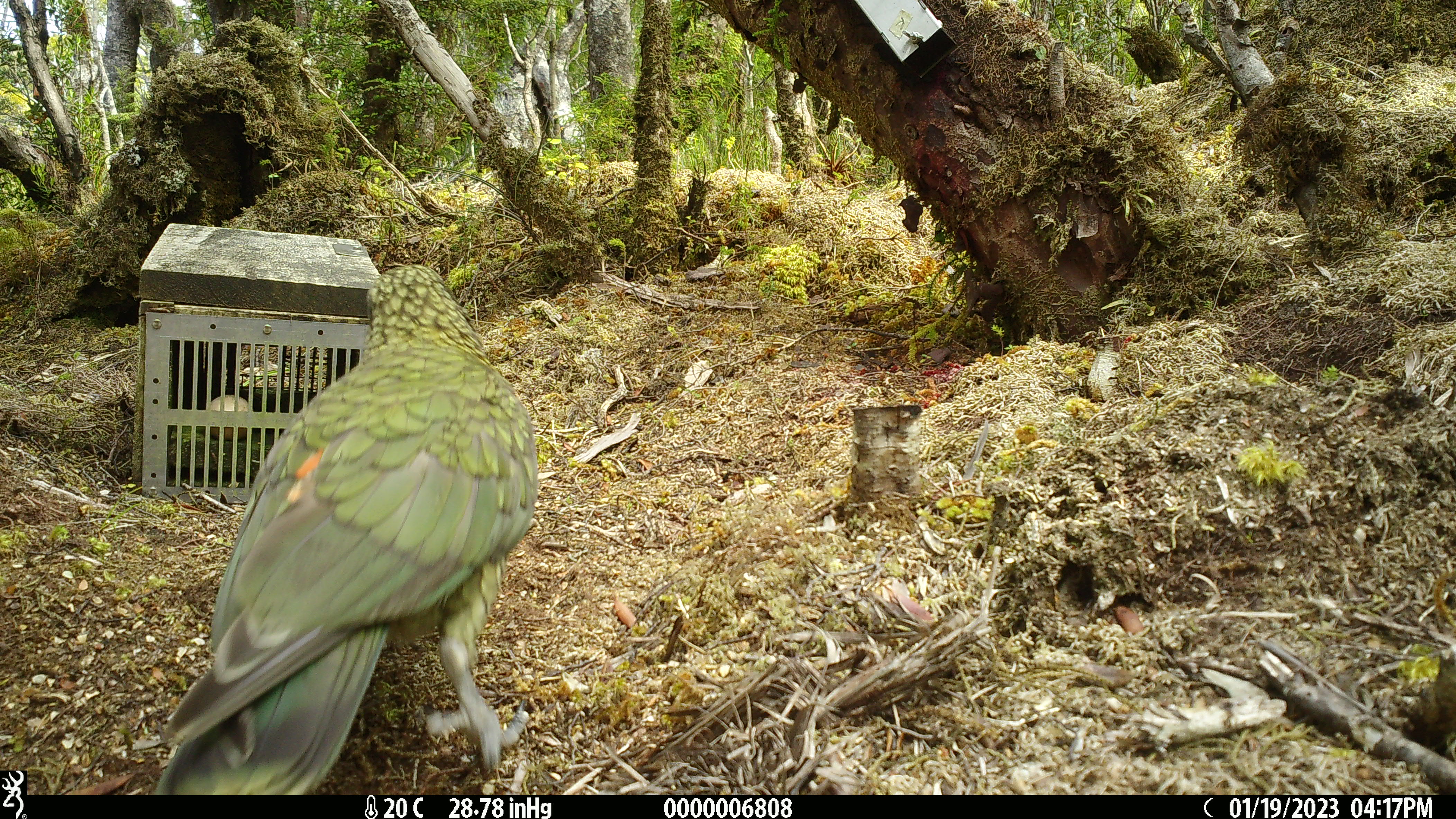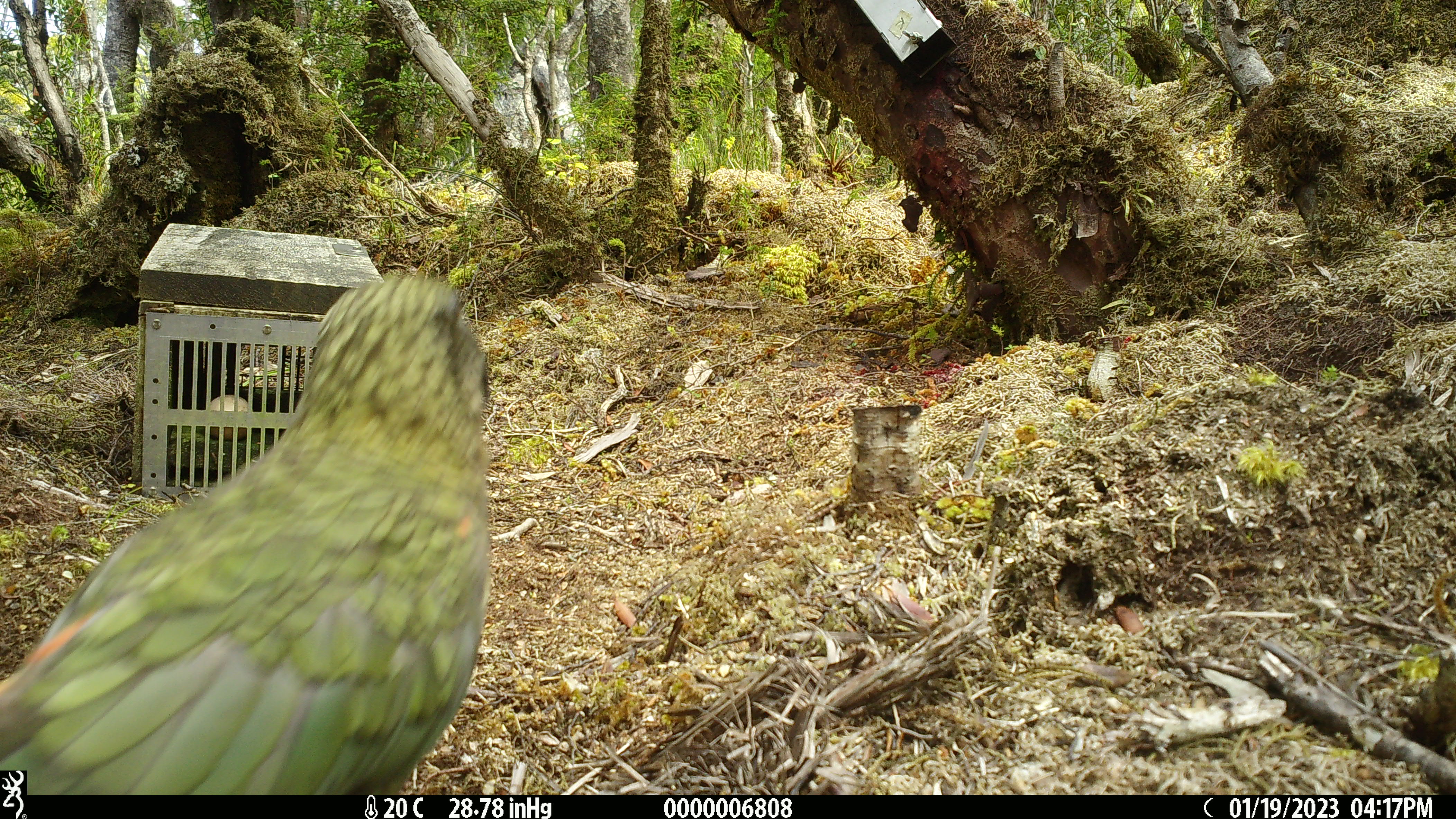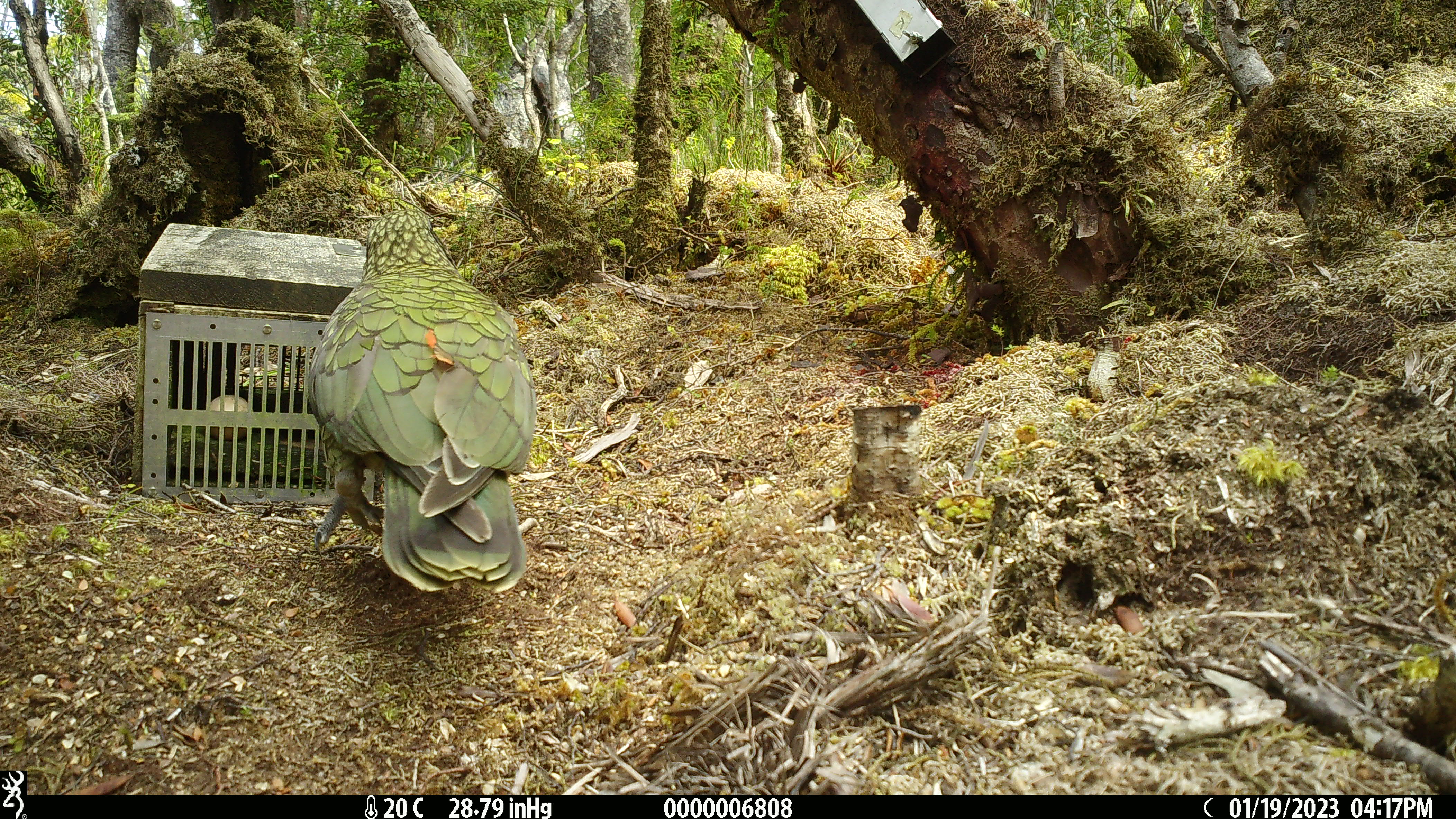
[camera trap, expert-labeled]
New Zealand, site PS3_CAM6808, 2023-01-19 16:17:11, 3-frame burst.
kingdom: Animalia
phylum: Chordata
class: Aves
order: Psittaciformes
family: Strigopidae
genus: Nestor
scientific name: Nestor notabilis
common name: kea